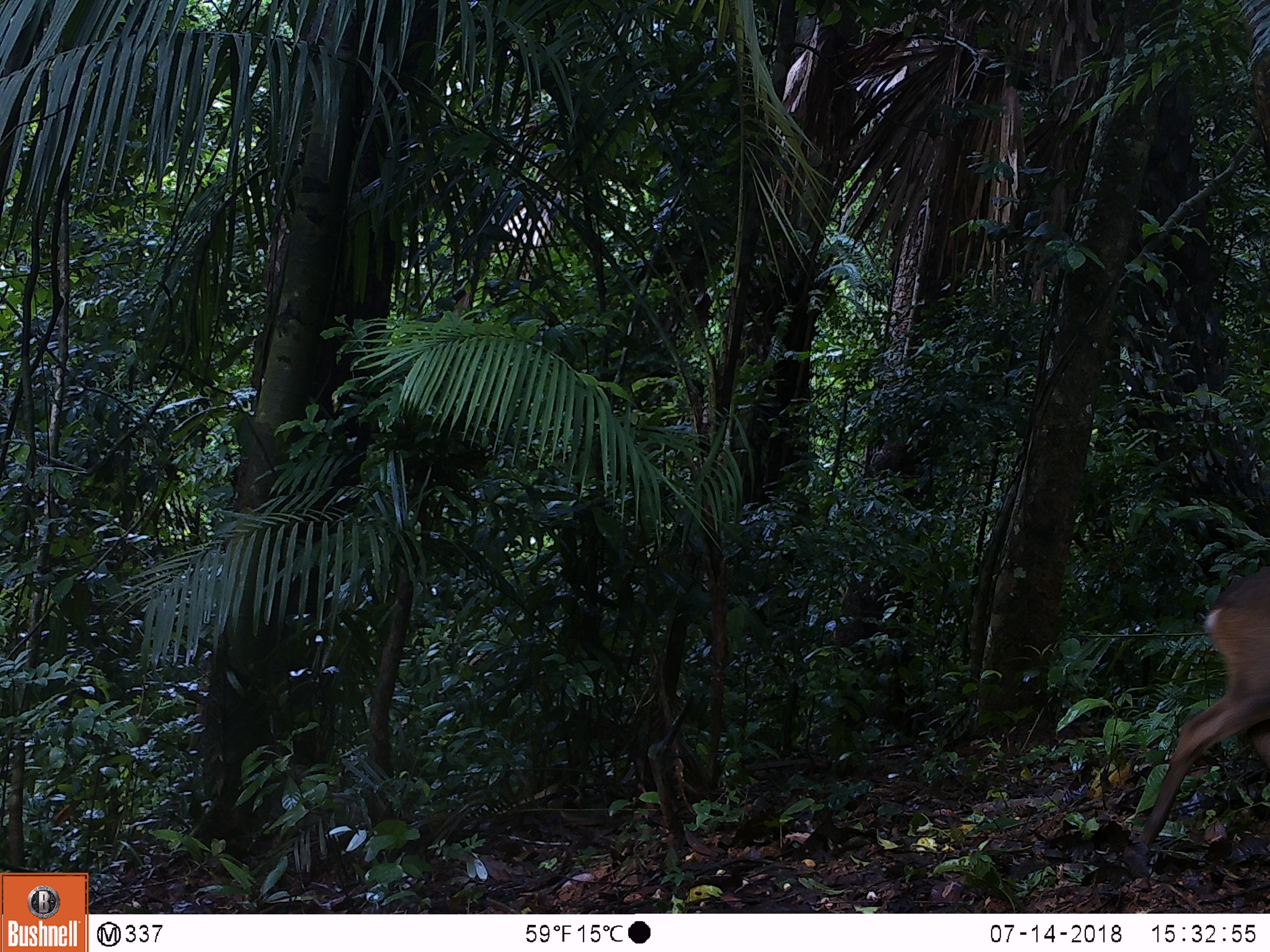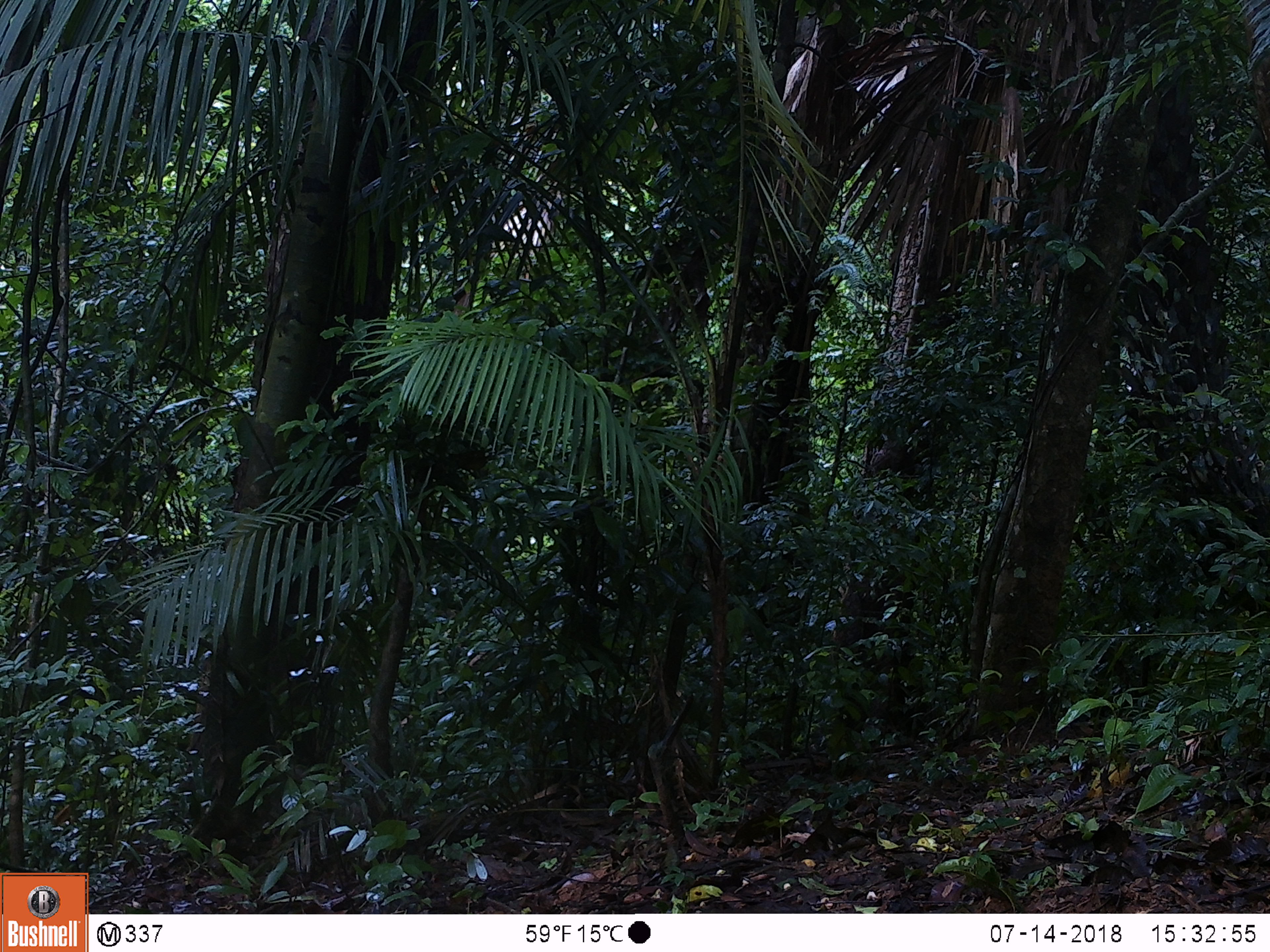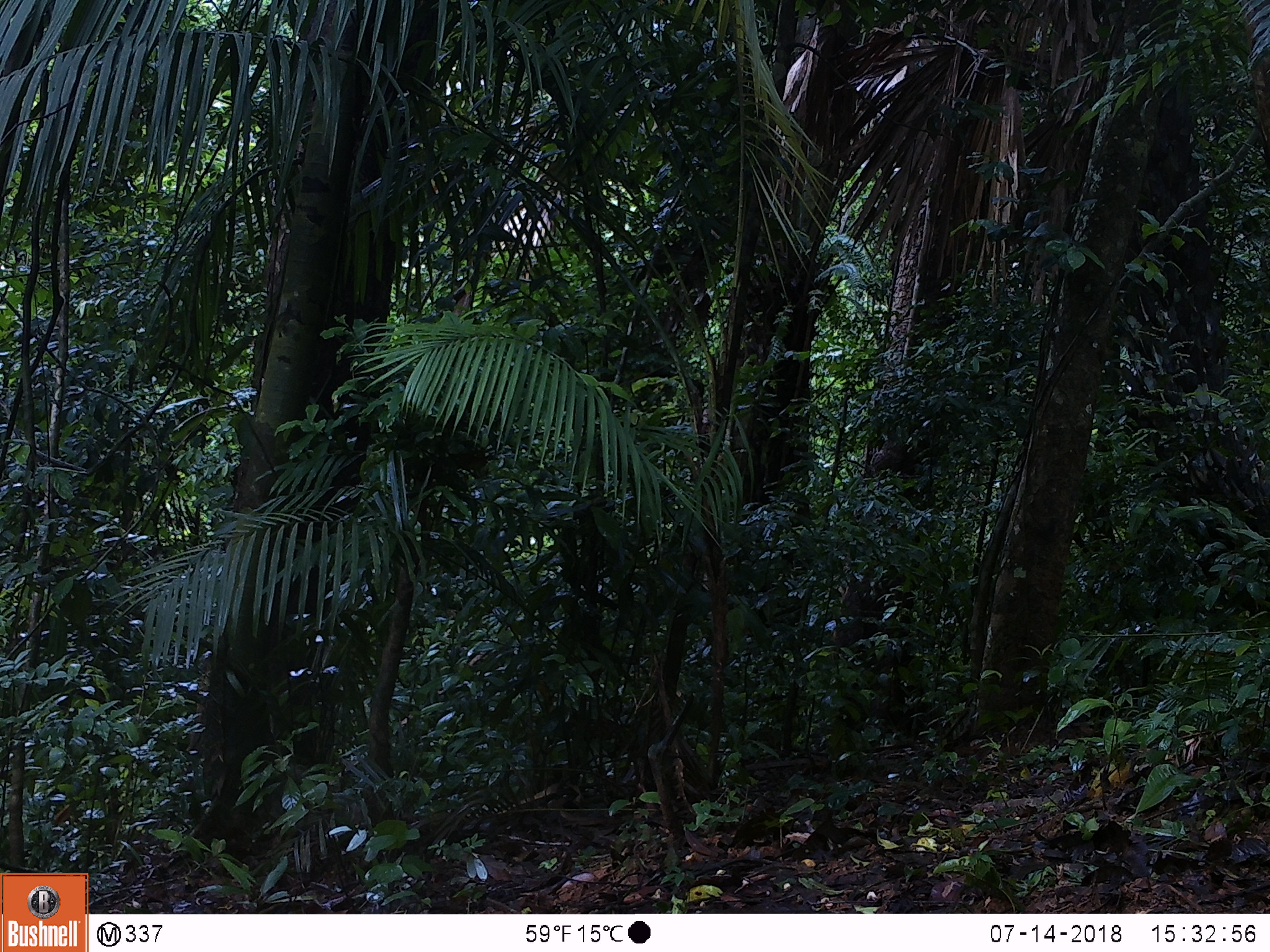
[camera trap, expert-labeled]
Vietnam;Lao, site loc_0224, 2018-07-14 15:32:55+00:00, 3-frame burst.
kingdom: Animalia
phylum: Chordata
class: Mammalia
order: Artiodactyla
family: Cervidae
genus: Muntiacus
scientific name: Muntiacus vuquangensis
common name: large-antlered muntjac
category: large antlered muntjac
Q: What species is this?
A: Large antlered muntjac (large-antlered muntjac) (Muntiacus vuquangensis).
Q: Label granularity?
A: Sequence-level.